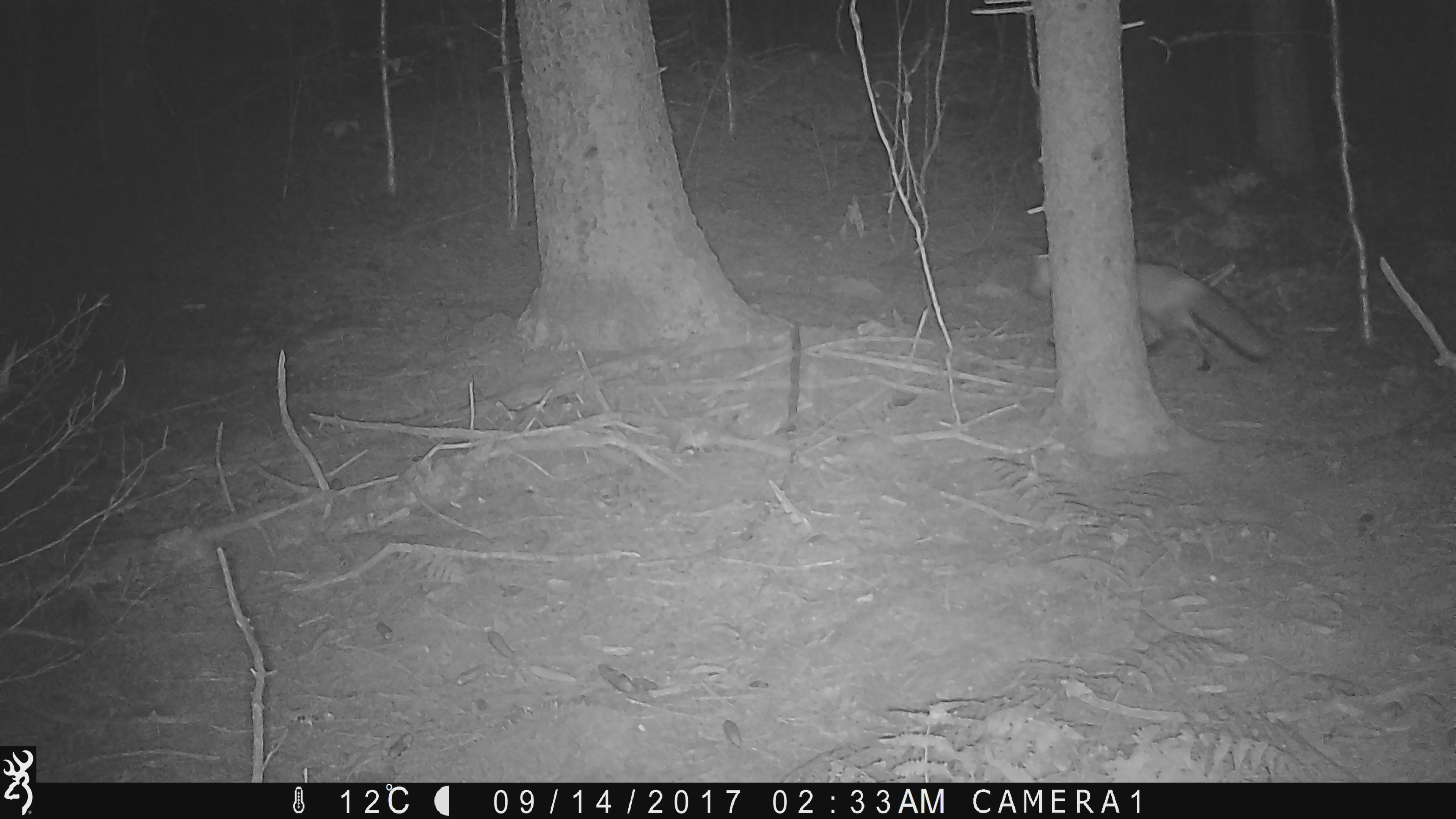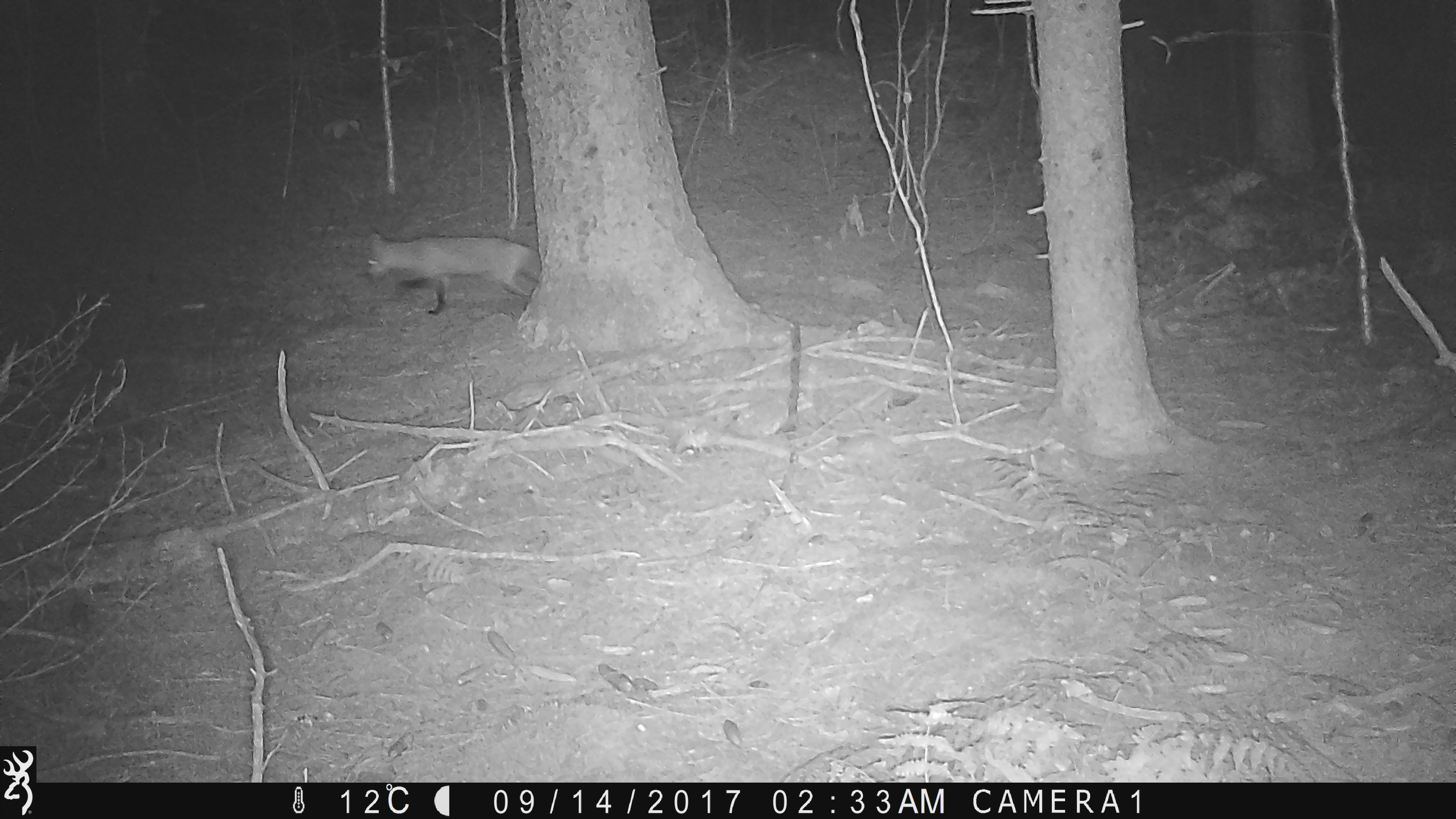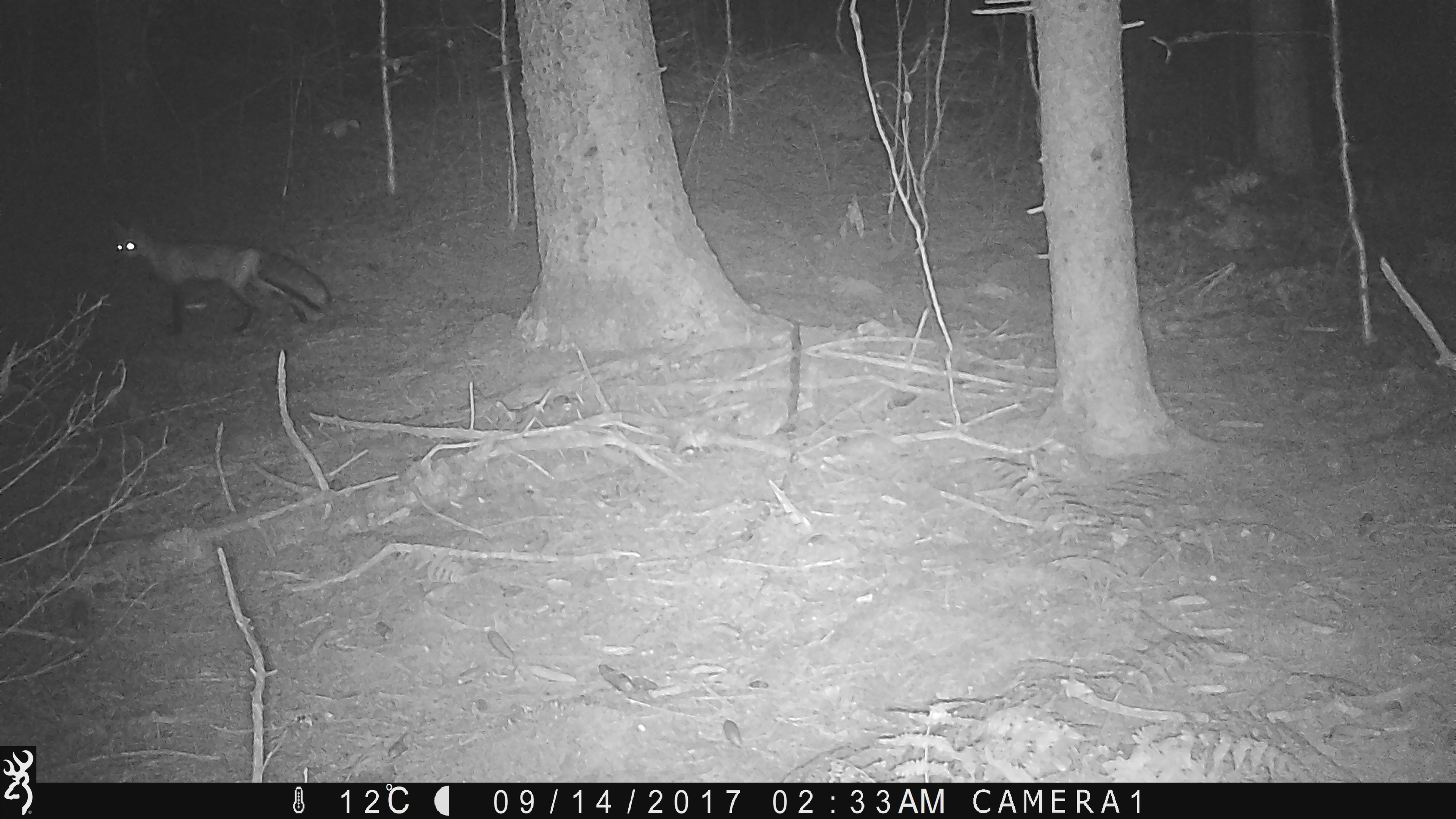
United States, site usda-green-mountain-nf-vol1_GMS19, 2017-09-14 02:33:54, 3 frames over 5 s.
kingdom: Animalia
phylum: Chordata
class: Mammalia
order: Carnivora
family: Canidae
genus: Vulpes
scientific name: Vulpes vulpes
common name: red fox